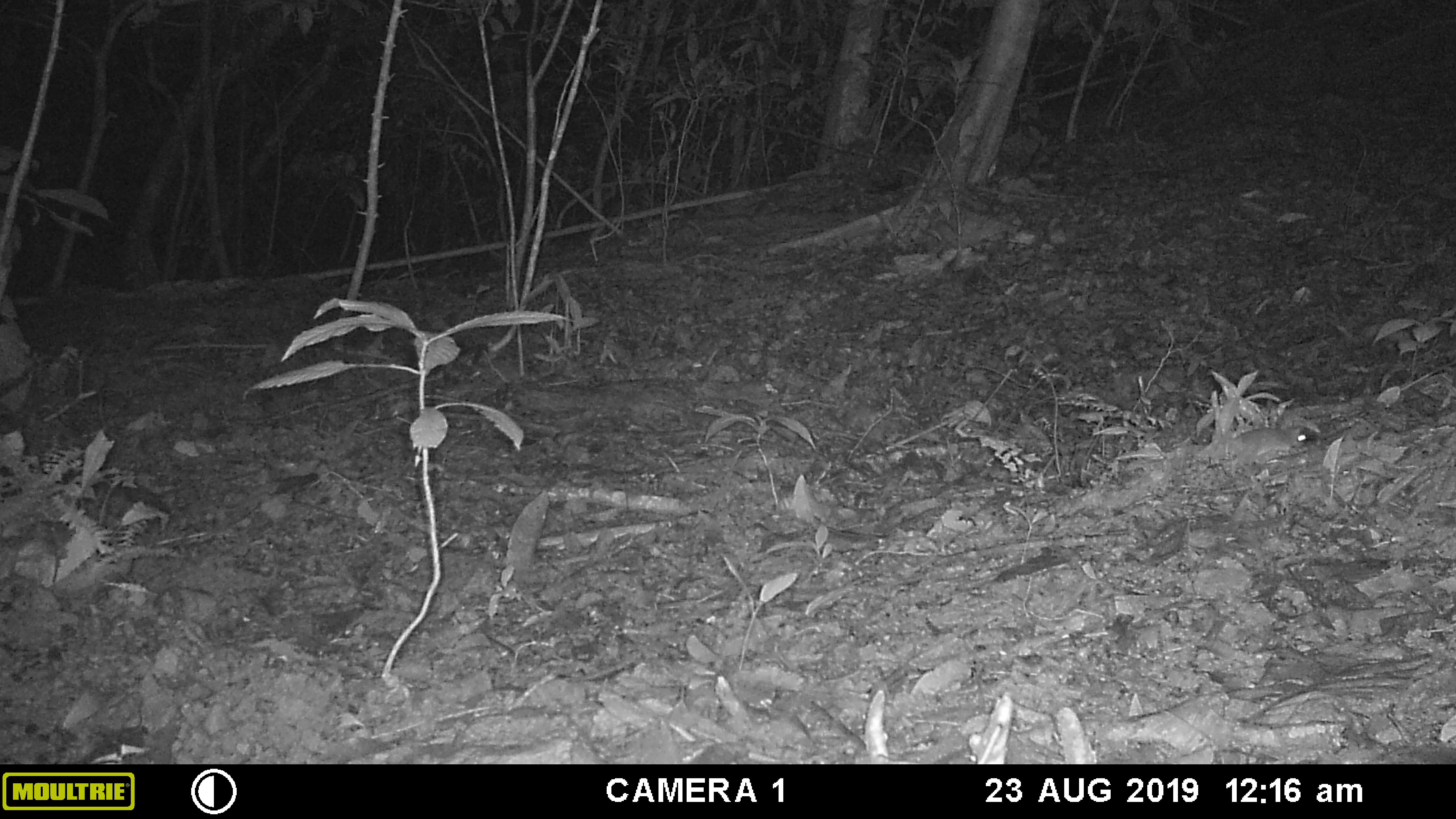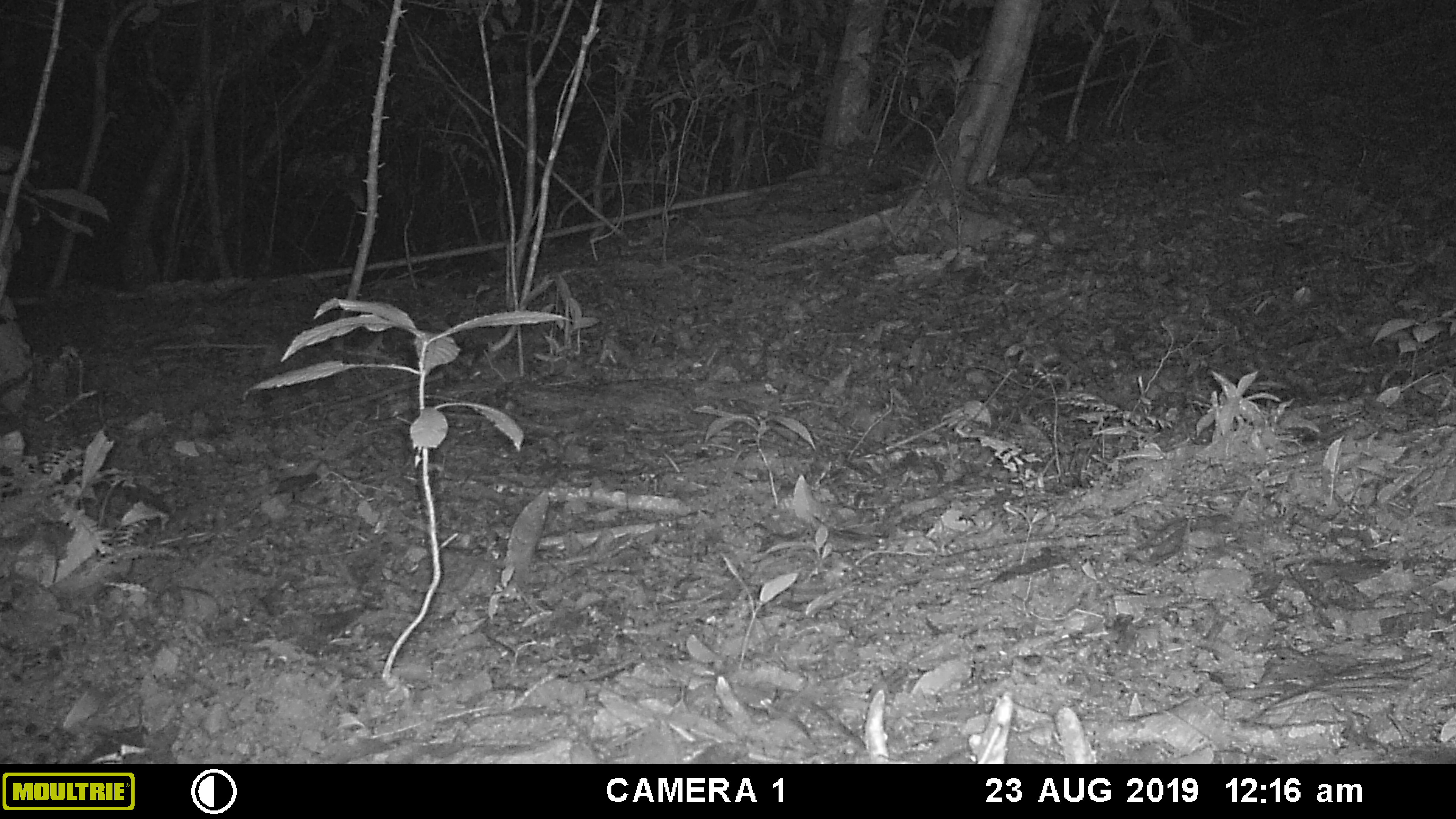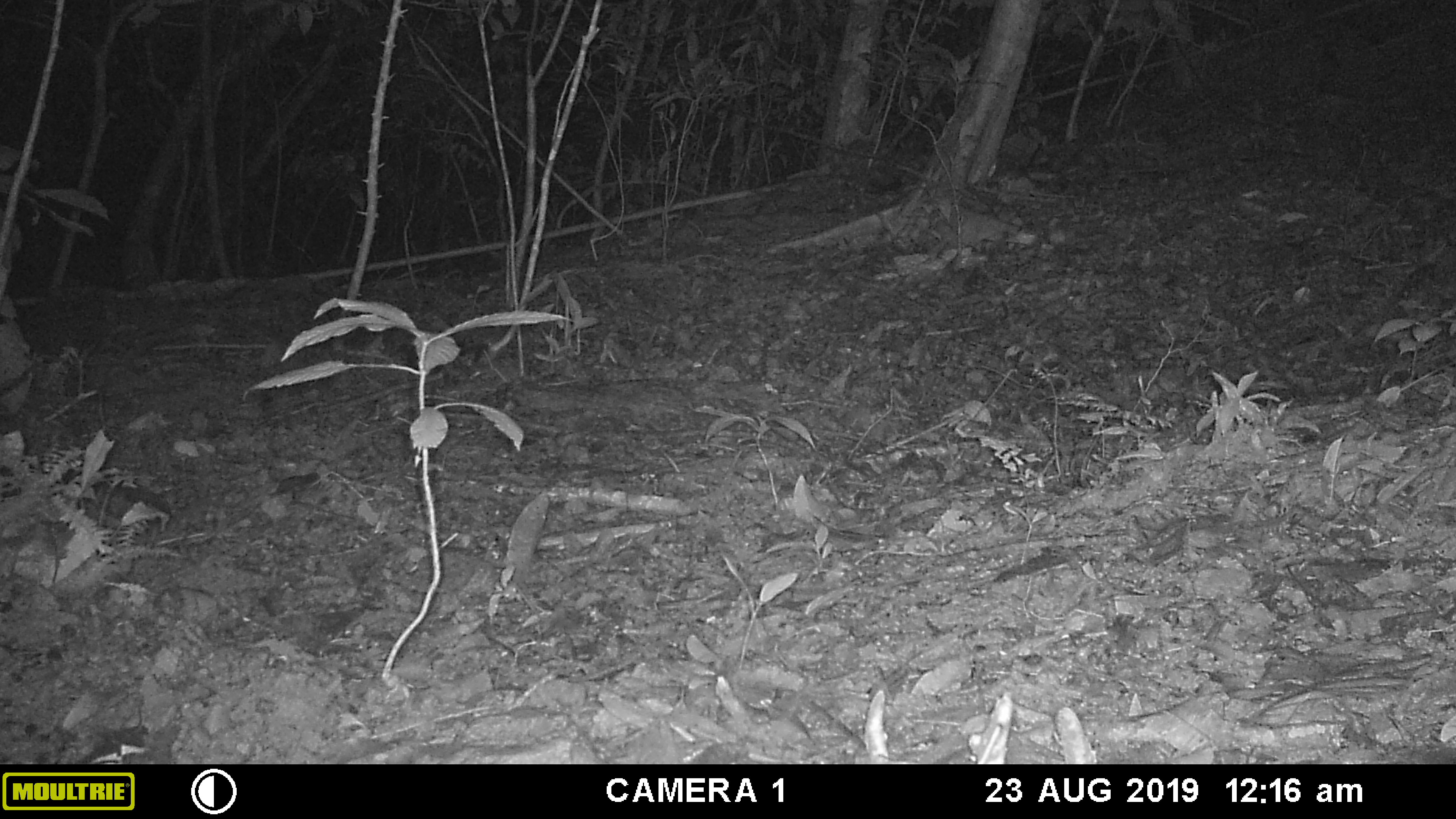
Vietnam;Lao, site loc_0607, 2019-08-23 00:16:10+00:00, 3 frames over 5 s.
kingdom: Animalia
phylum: Chordata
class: Mammalia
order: Rodentia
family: Muridae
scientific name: Muridae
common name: old-world mice and rats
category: unidentified murid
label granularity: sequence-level